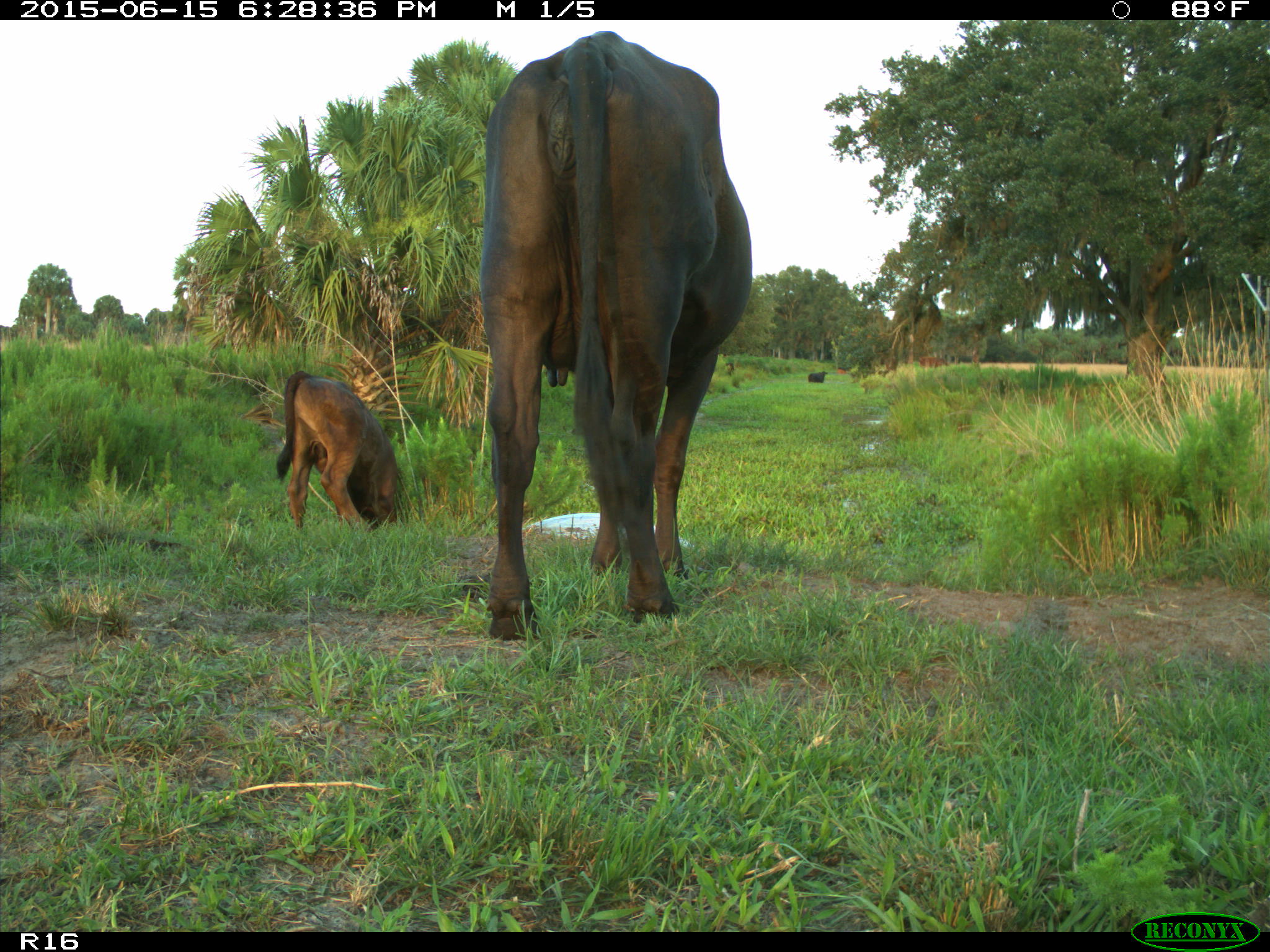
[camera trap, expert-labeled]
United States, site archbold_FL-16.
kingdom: Animalia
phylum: Chordata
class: Mammalia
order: Artiodactyla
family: Bovidae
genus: Bos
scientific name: Bos taurus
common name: domestic cow